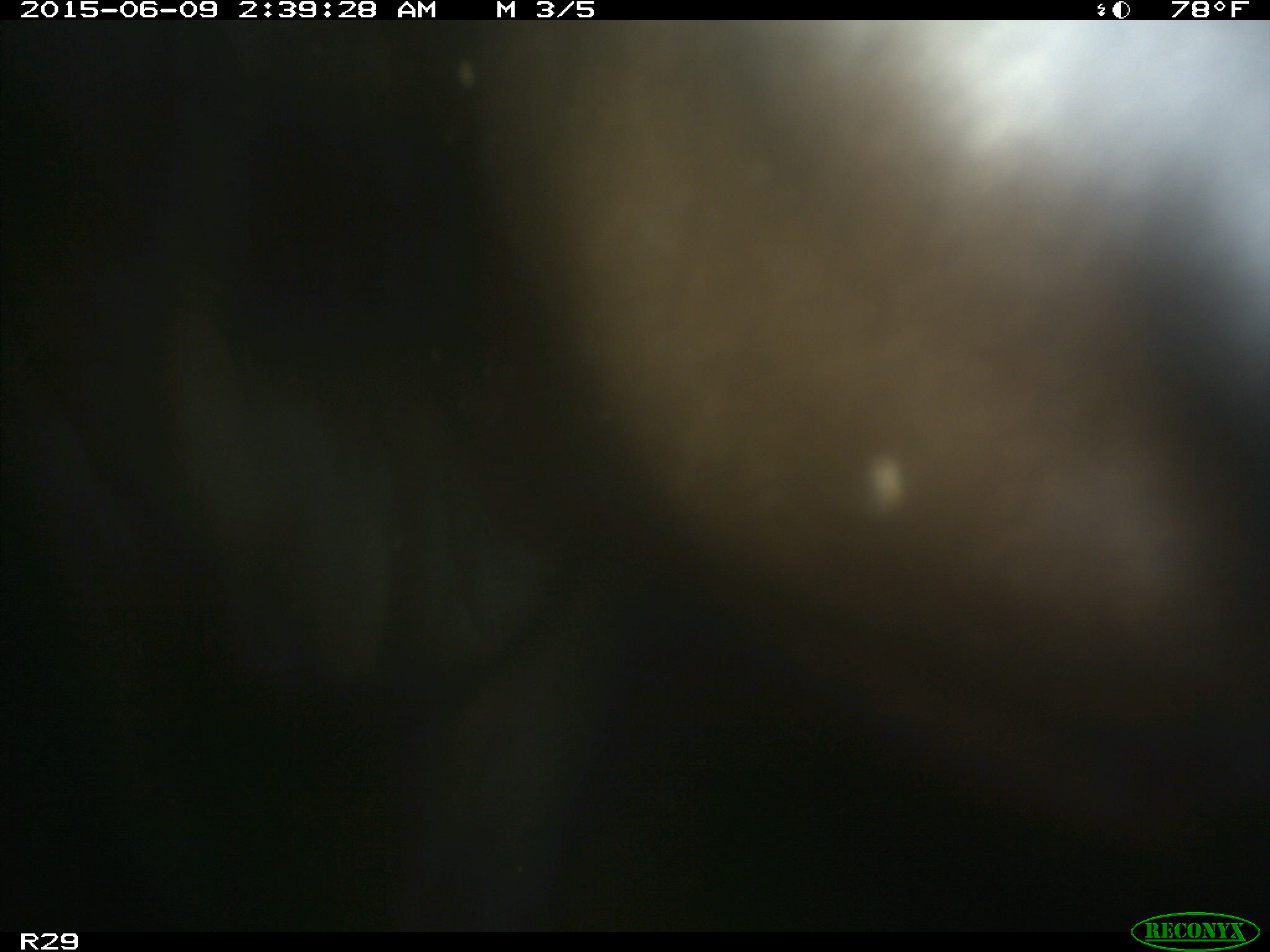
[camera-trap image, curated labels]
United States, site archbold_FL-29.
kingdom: Animalia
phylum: Chordata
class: Mammalia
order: Artiodactyla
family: Bovidae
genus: Bos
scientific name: Bos taurus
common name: domestic cow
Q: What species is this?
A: Bos taurus (domestic cow).